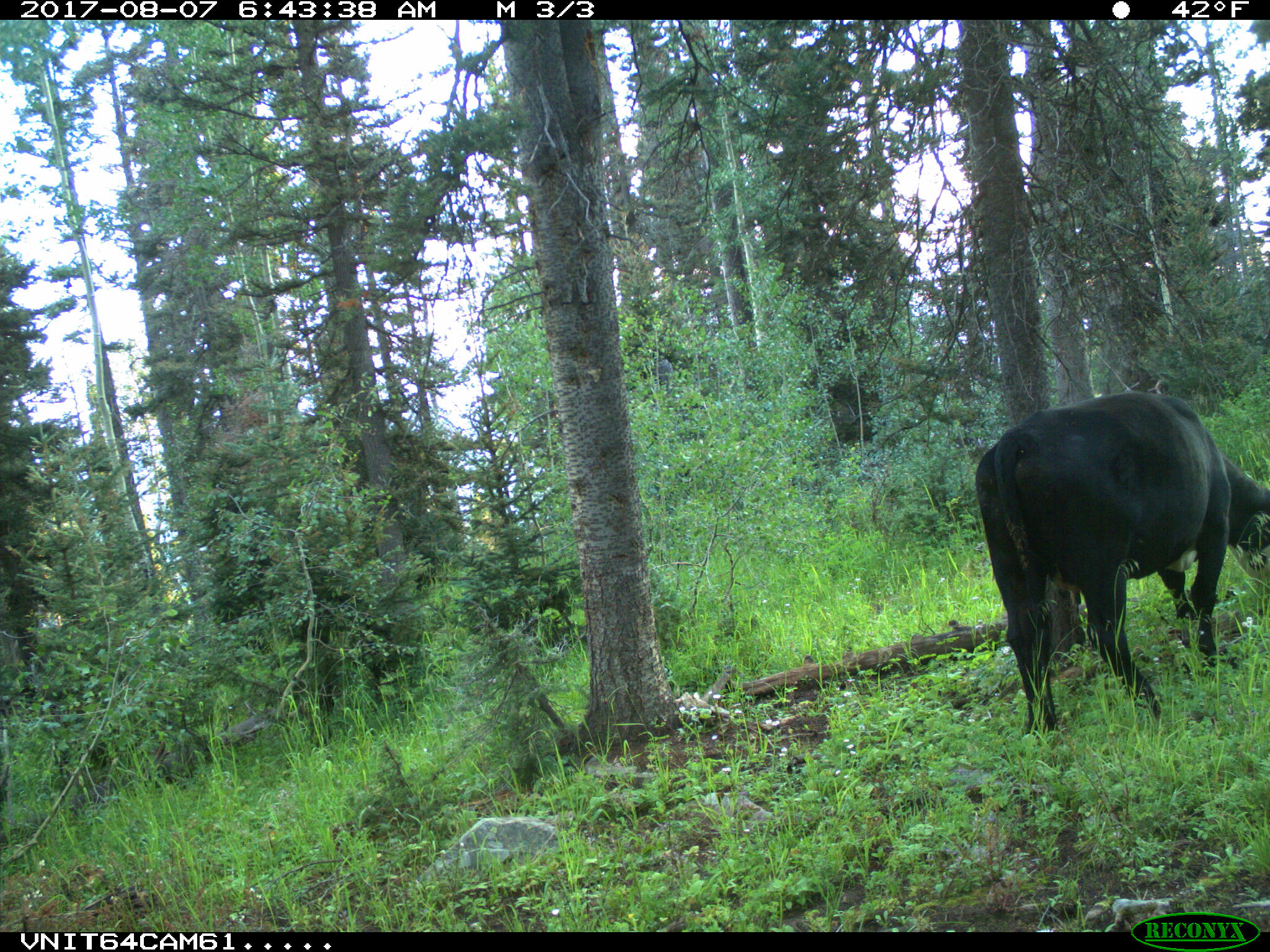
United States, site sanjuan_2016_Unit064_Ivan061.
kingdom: Animalia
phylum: Chordata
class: Mammalia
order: Artiodactyla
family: Bovidae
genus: Bos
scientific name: Bos taurus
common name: domestic cow